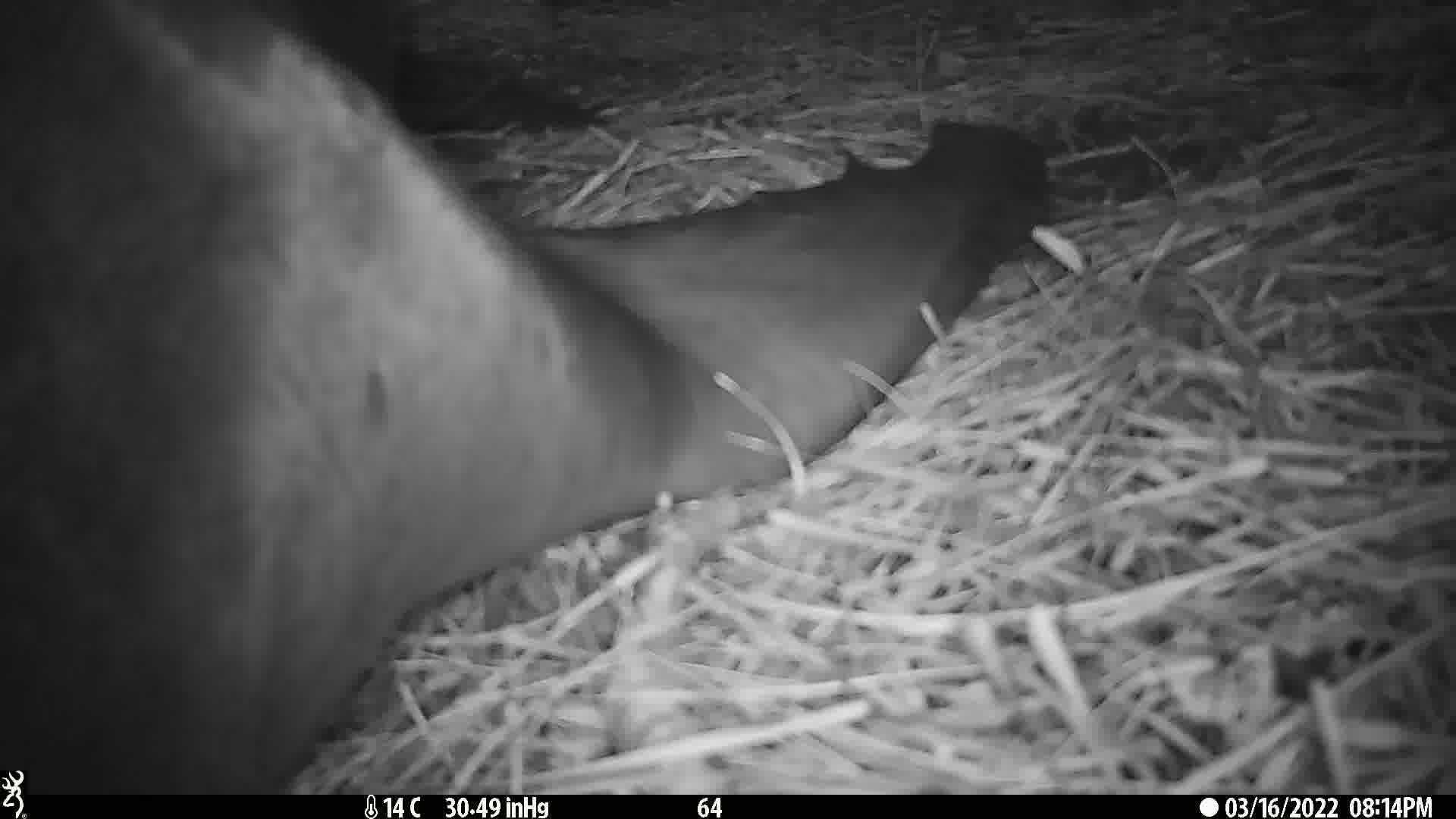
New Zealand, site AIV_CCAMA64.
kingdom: Animalia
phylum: Chordata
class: Mammalia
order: Carnivora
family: Otariidae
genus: Phocarctos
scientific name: Phocarctos hookeri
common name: new zealand sea lion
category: sealion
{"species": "sealion (new zealand sea lion) (Phocarctos hookeri)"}